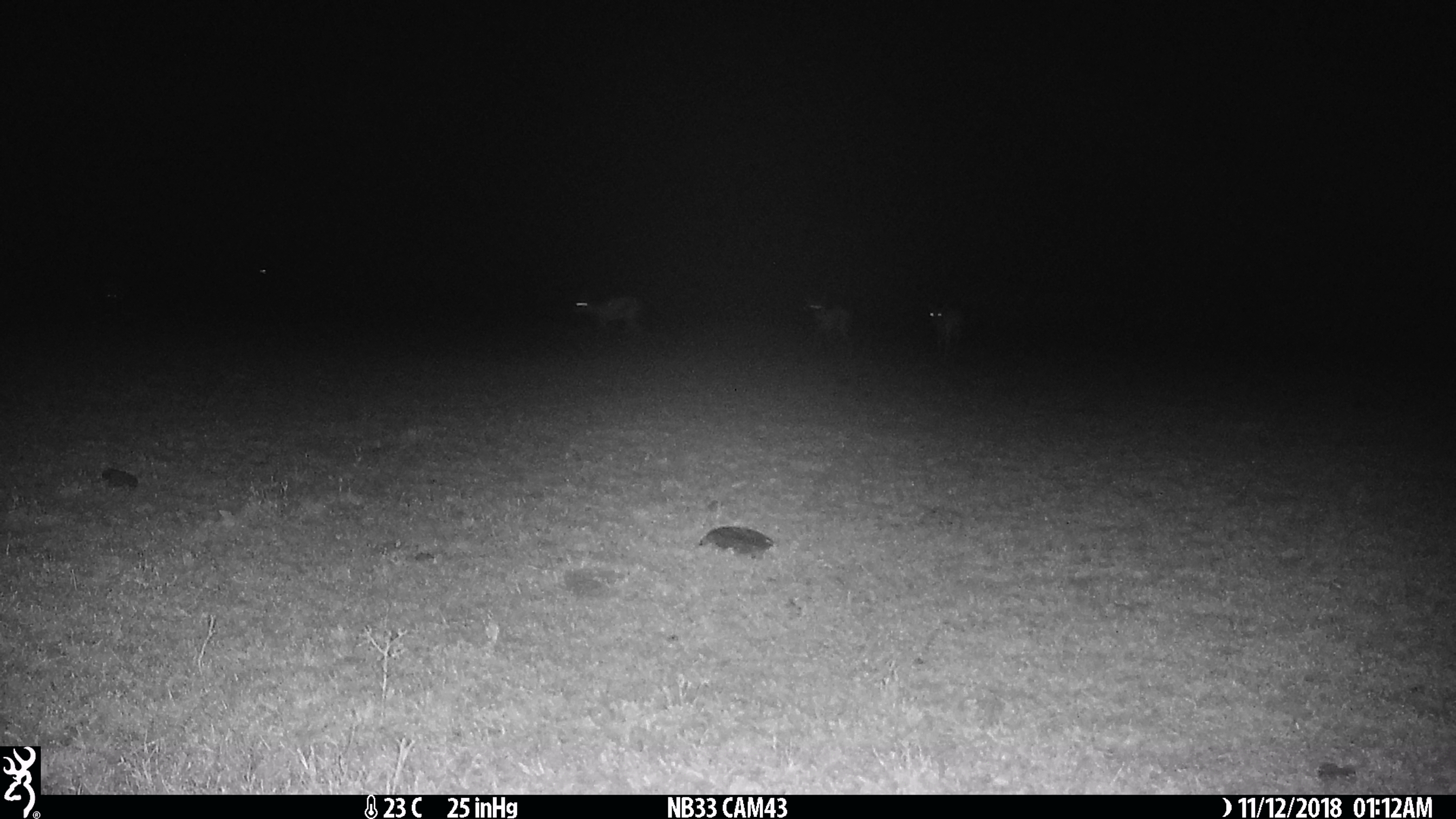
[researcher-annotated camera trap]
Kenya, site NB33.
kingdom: Animalia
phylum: Chordata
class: Mammalia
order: Artiodactyla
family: Bovidae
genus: Eudorcas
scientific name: Eudorcas thomsonii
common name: thomon's gazelle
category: gazelle thomsons